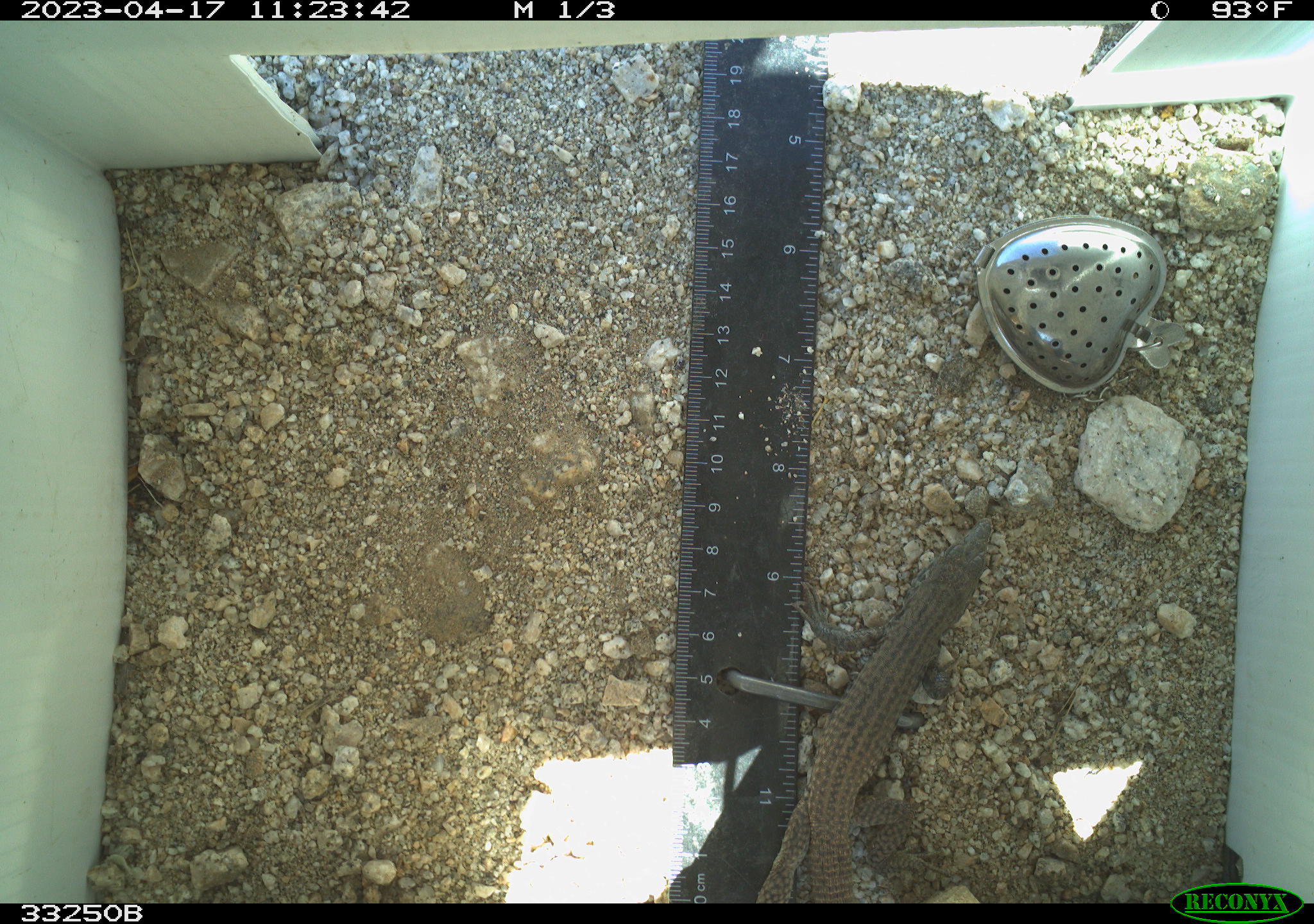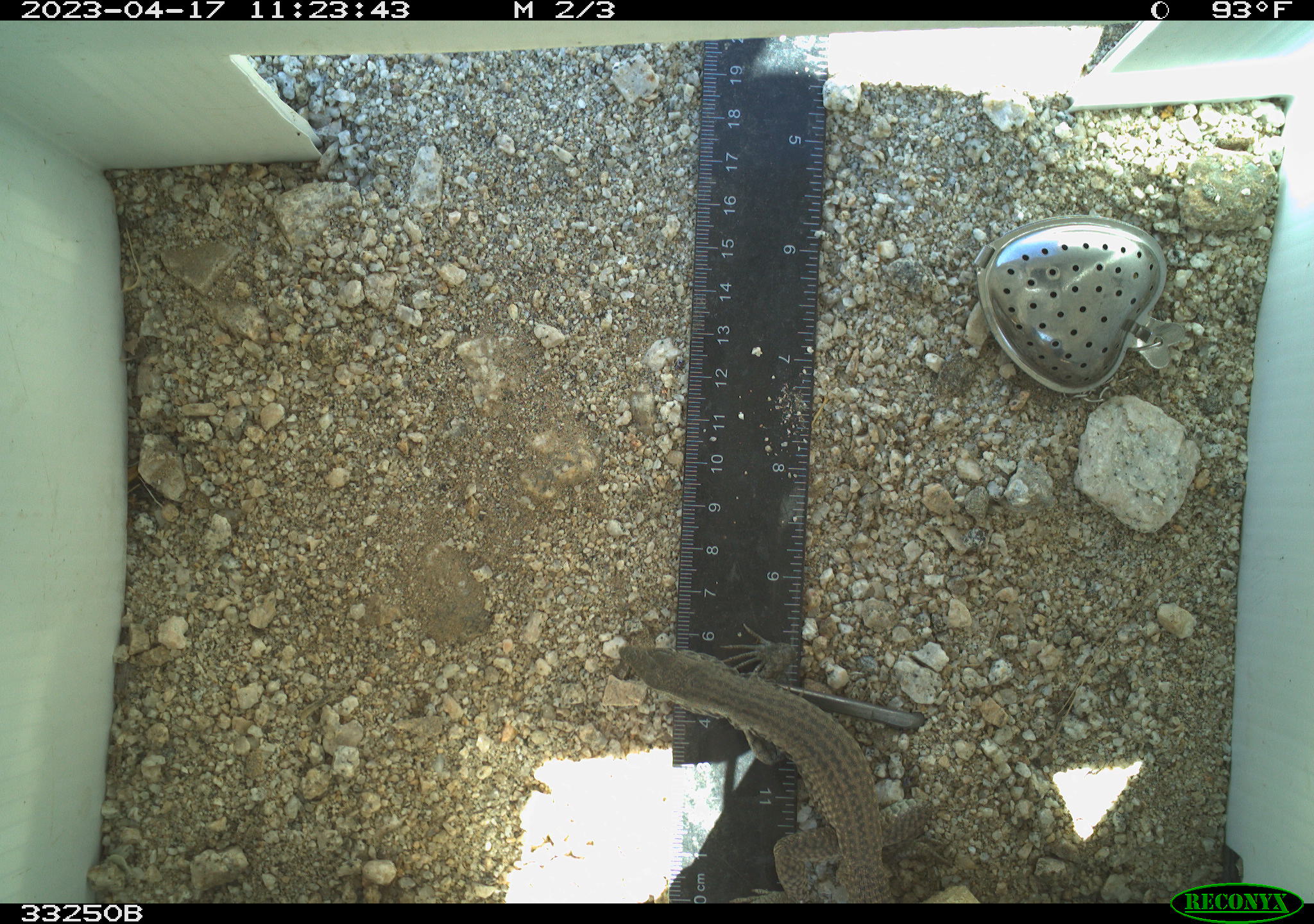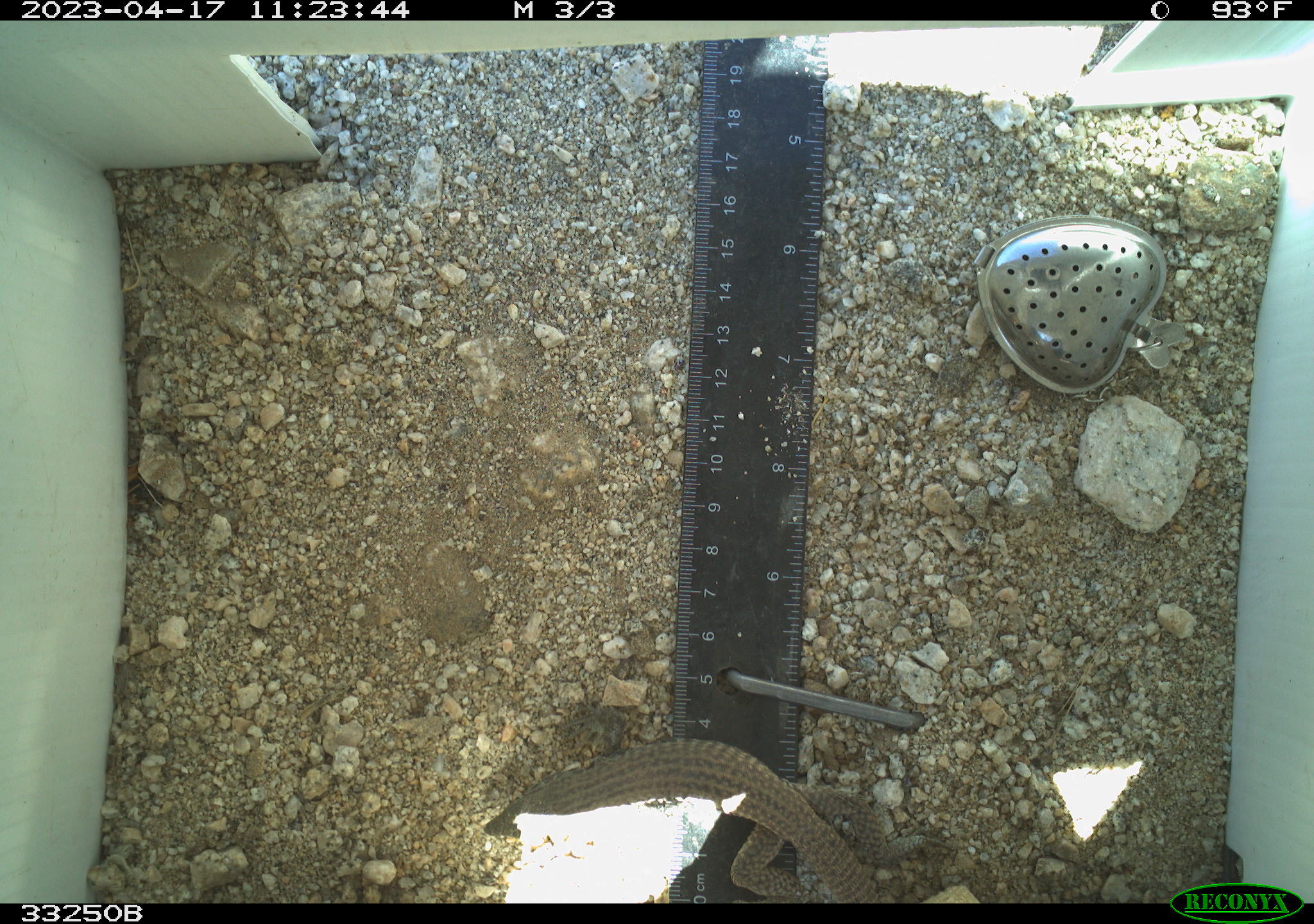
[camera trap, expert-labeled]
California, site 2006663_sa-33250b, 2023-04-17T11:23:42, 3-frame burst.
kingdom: Animalia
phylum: Chordata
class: Reptilia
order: Squamata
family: Teiidae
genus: Aspidoscelis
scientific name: Aspidoscelis tigris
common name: western whiptail